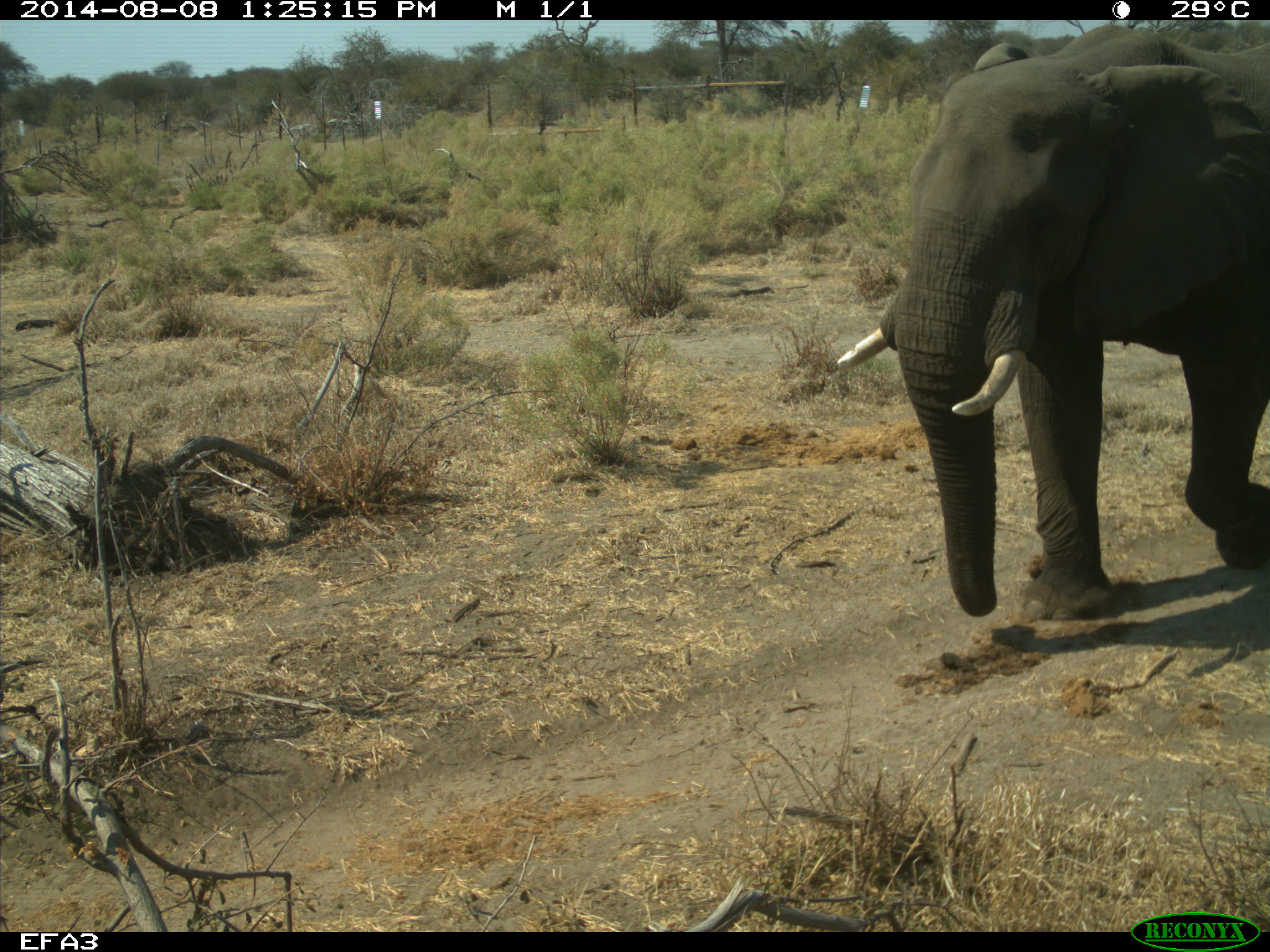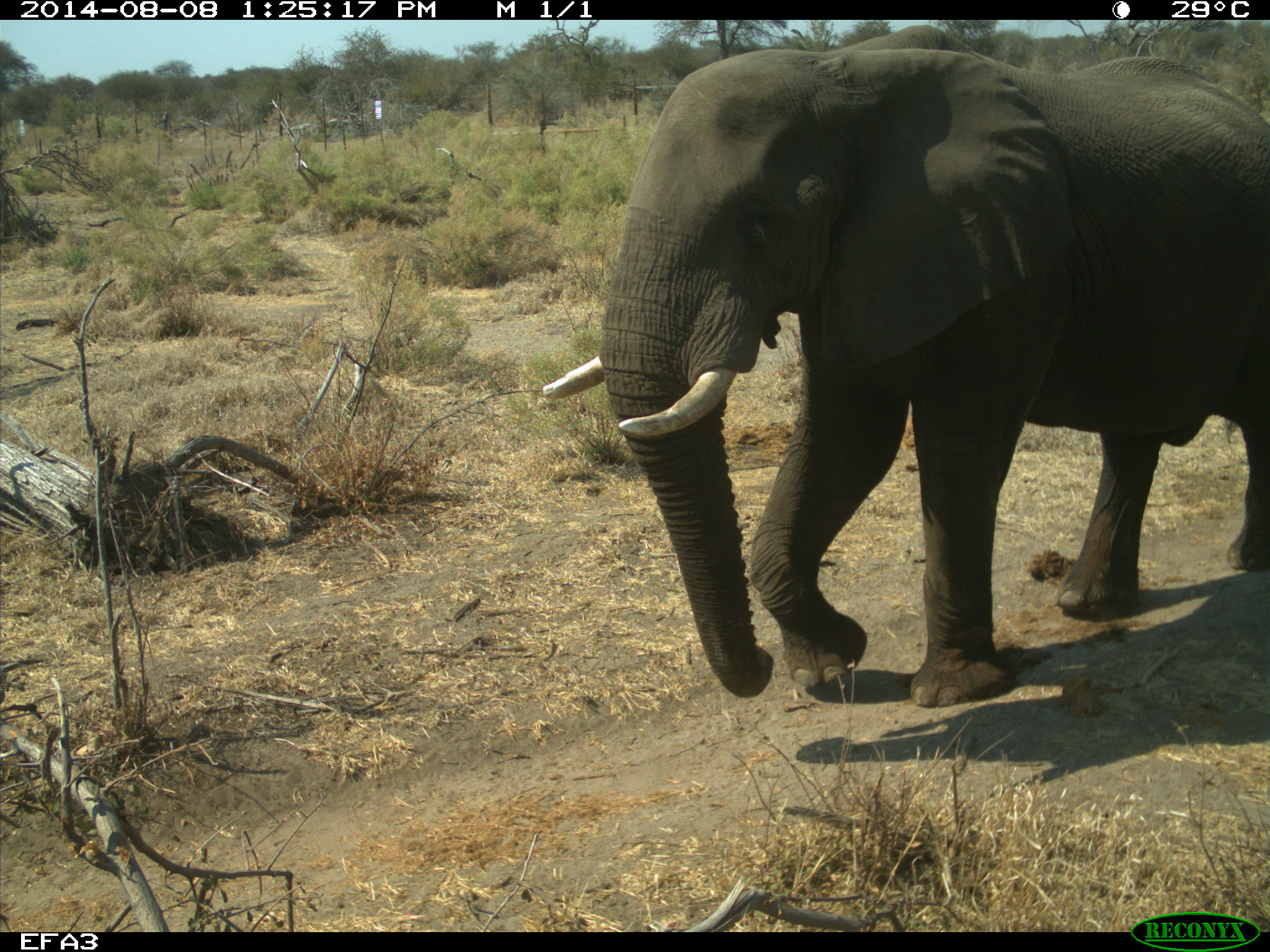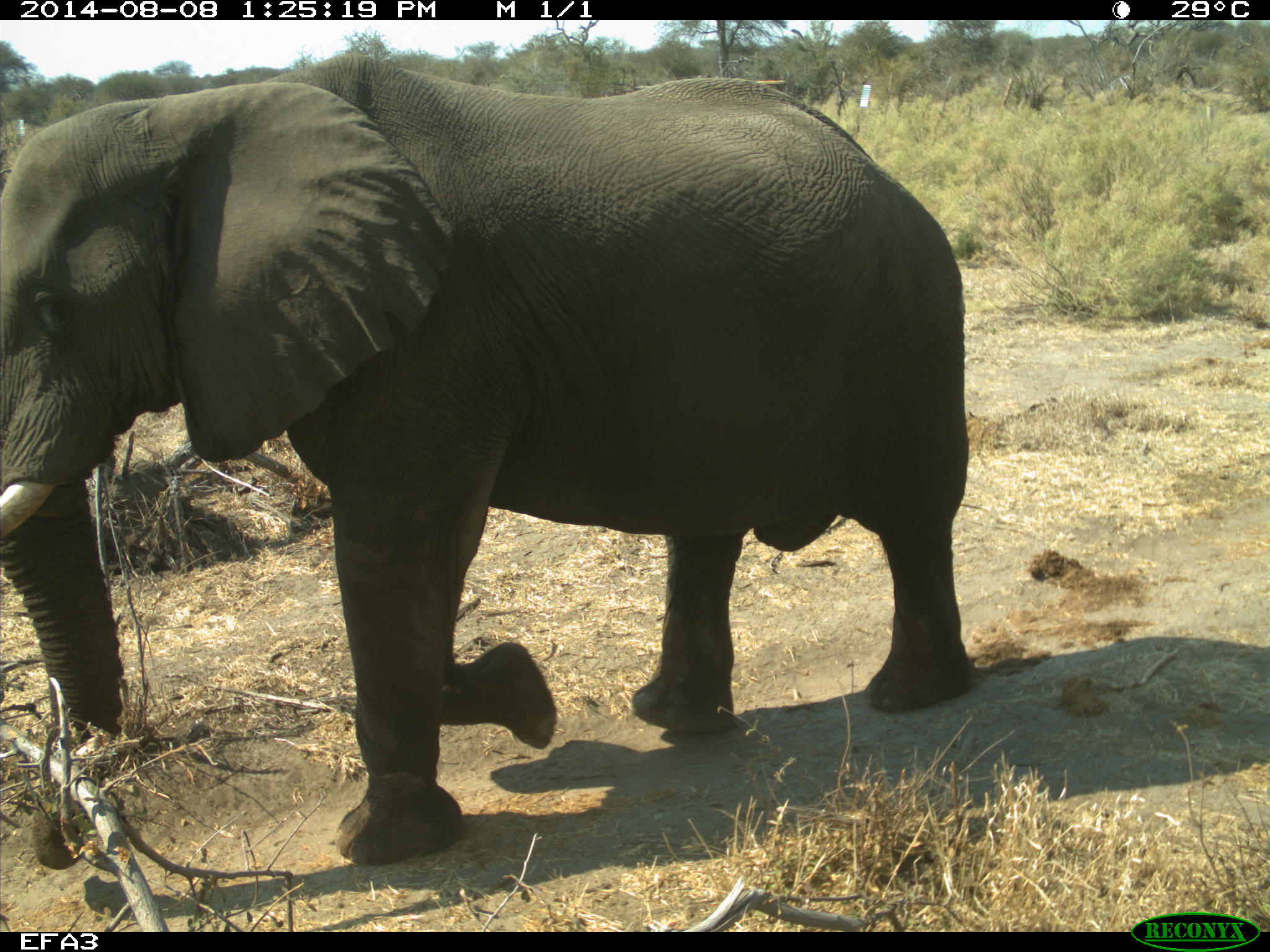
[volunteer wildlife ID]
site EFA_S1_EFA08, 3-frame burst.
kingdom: Animalia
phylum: Chordata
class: Mammalia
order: Proboscidea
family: Elephantidae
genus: Loxodonta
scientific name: Loxodonta africana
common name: african bush elephant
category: elephant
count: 1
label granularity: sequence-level